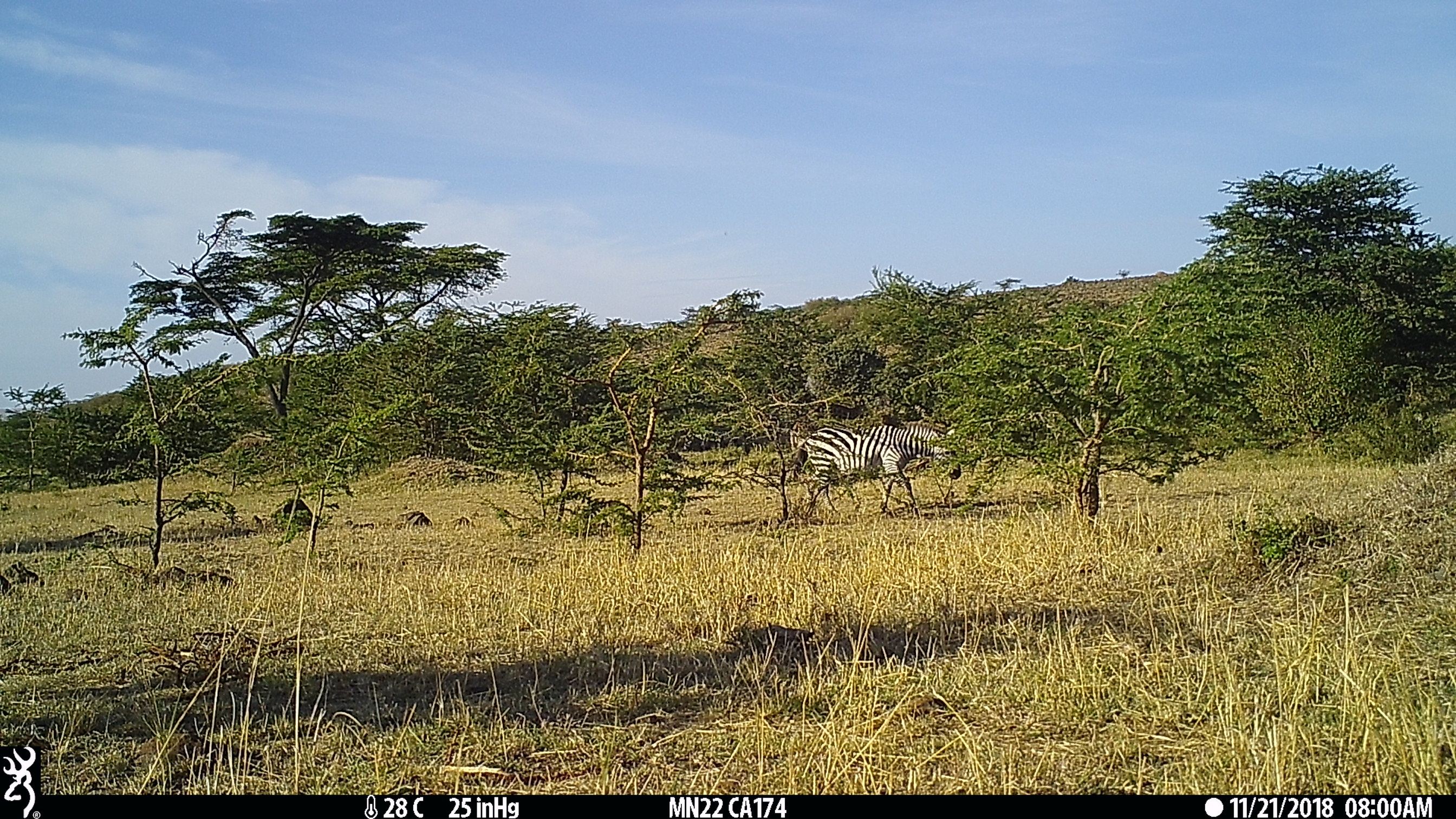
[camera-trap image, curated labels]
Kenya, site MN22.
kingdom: Animalia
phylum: Chordata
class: Mammalia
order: Perissodactyla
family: Equidae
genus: Equus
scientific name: Equus quagga burchellii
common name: burchell's zebra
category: zebra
Zebra (burchell's zebra) (Equus quagga burchellii).